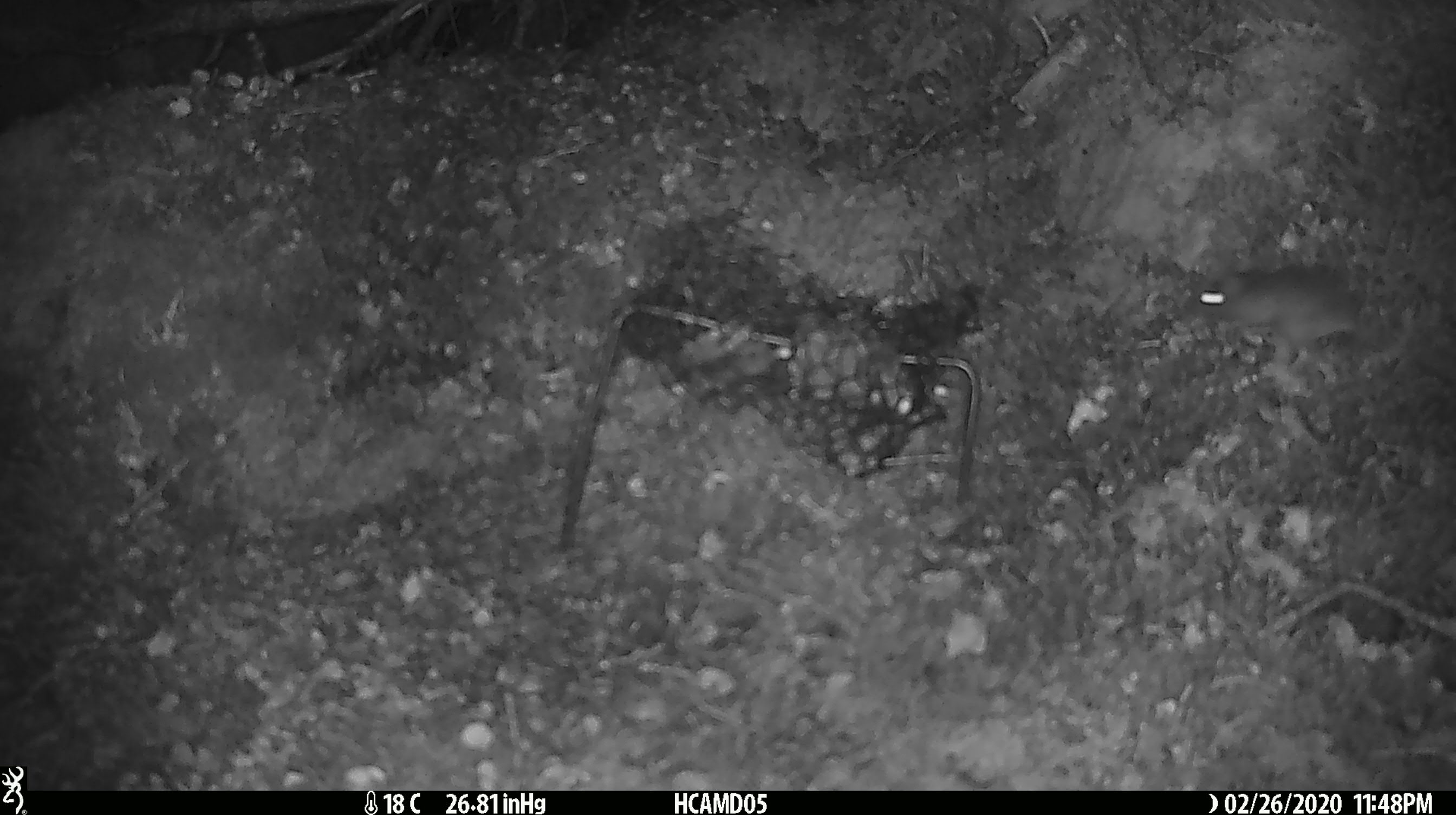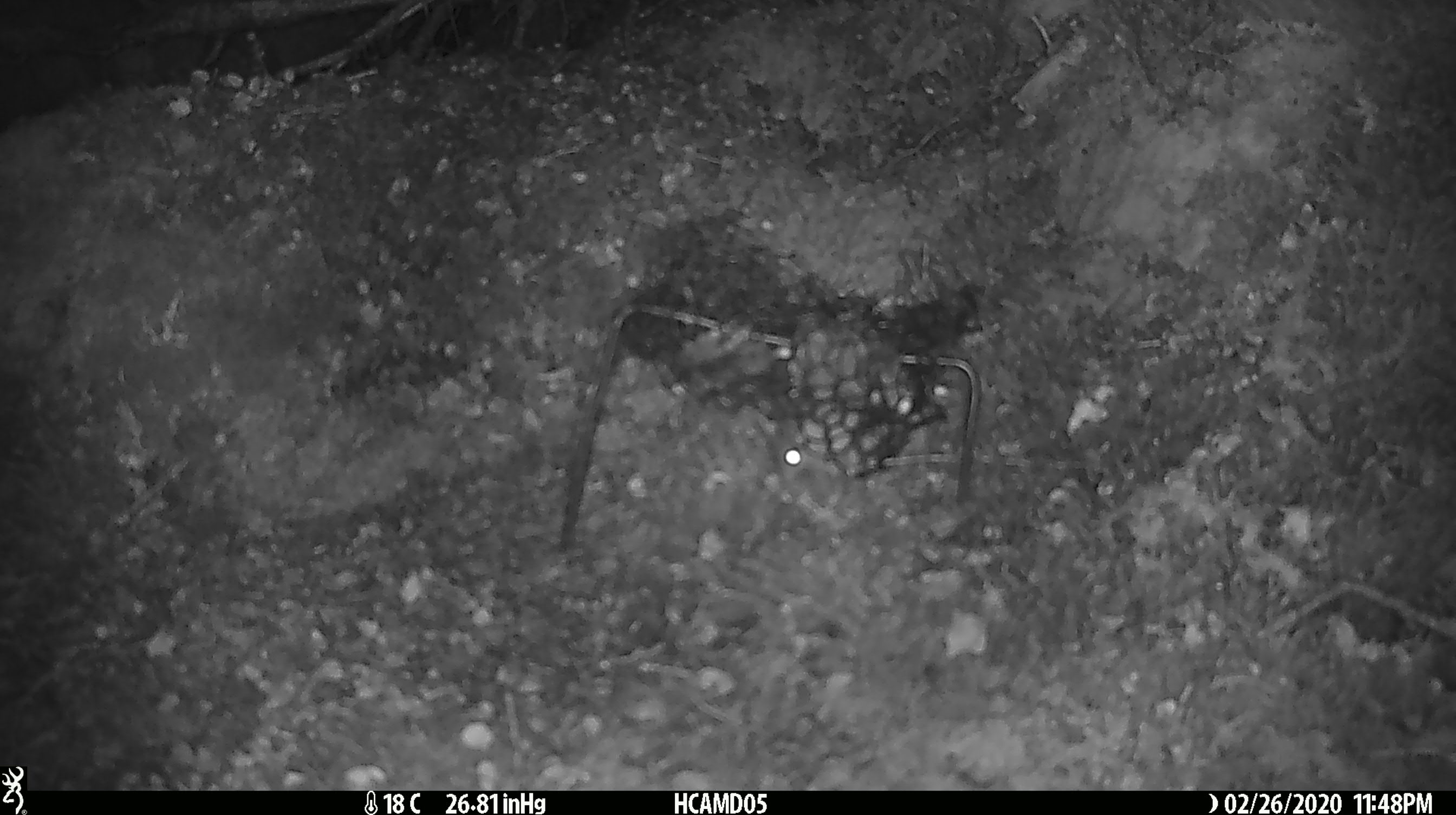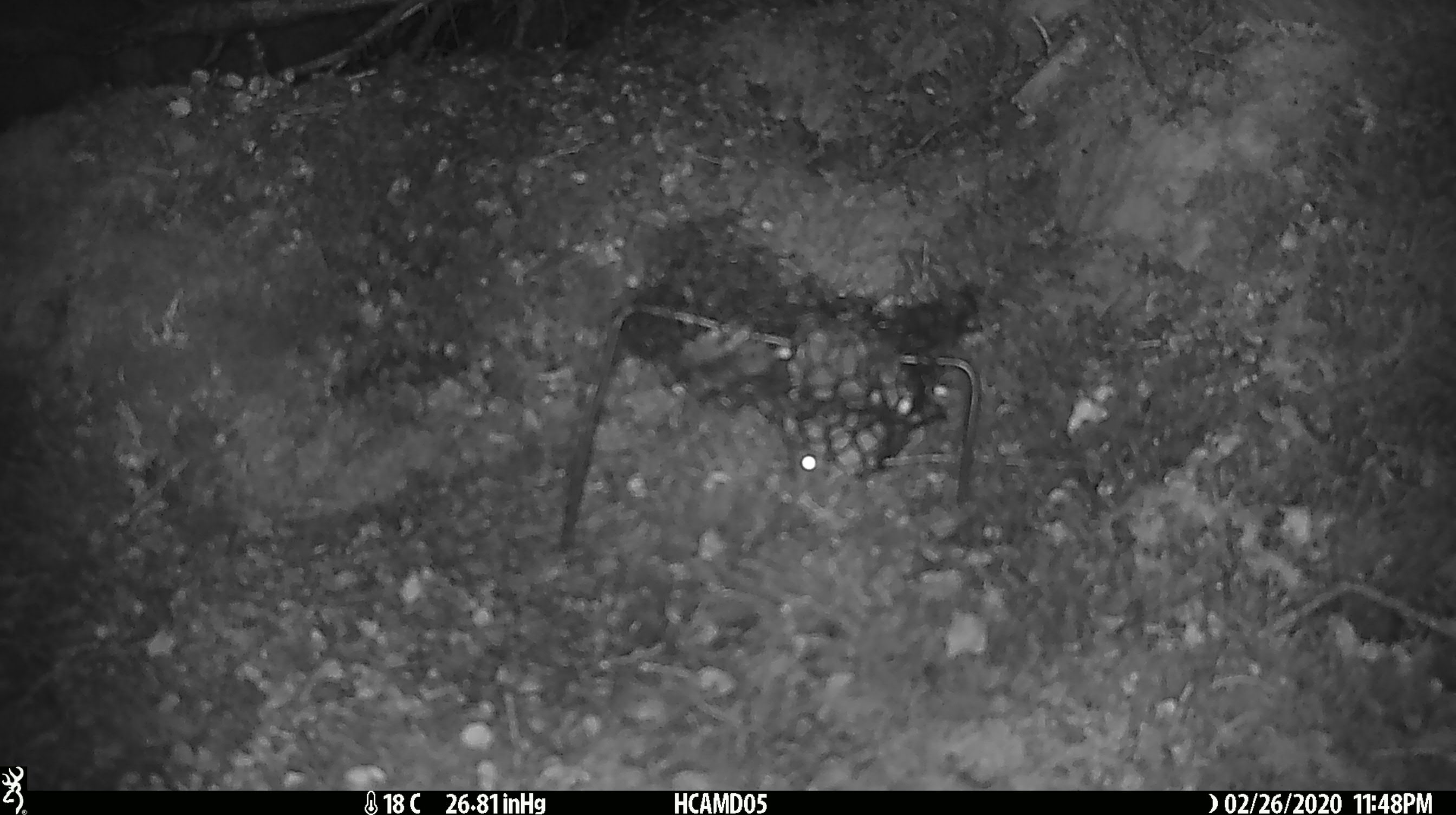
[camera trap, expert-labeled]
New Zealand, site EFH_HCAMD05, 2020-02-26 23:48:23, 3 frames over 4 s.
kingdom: Animalia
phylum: Chordata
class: Mammalia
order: Rodentia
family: Muridae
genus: Mus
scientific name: Mus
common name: mouse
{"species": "mouse (Mus)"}